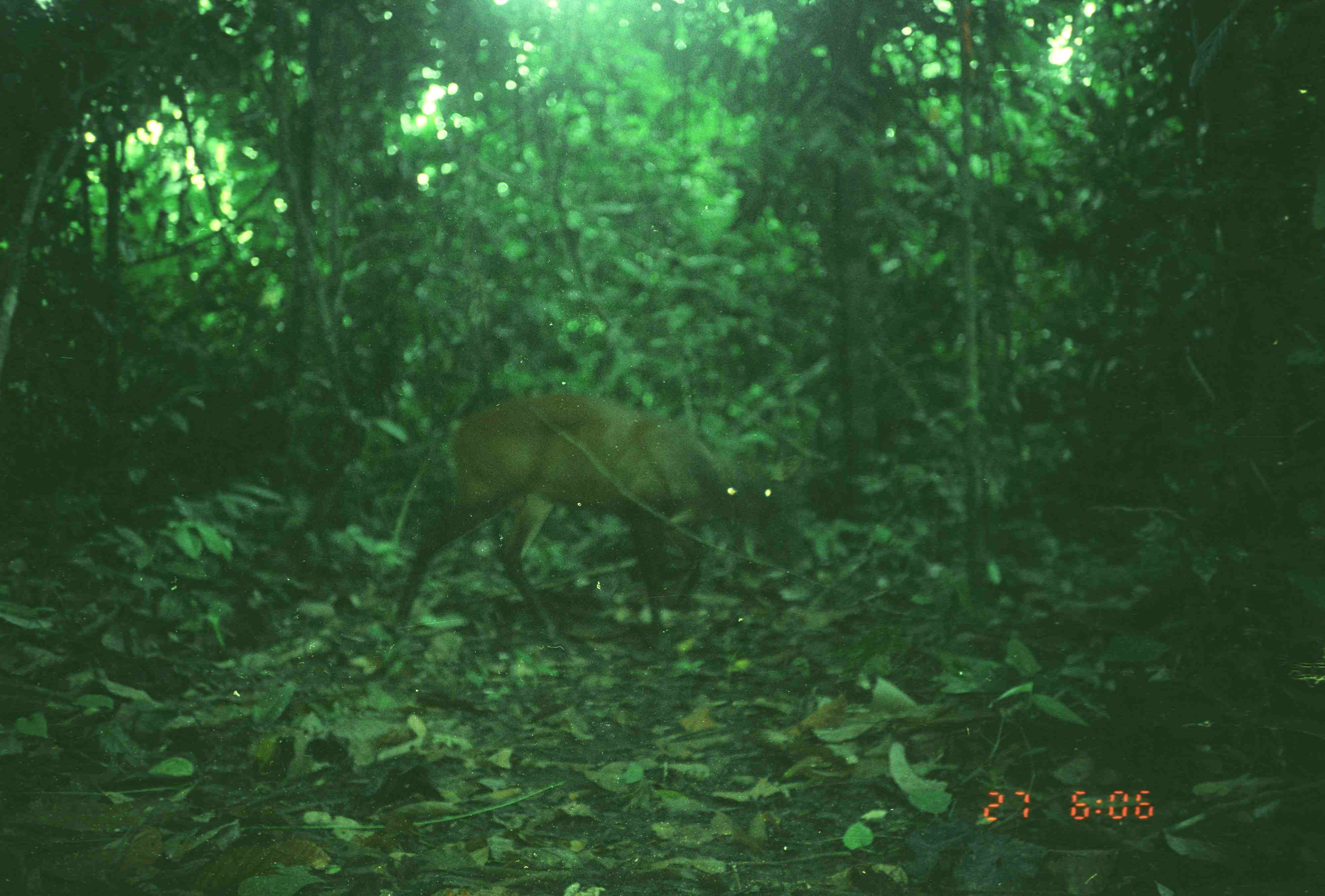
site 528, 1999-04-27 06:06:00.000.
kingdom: Animalia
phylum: Chordata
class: Mammalia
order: Artiodactyla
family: Cervidae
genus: Muntiacus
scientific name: Muntiacus muntjak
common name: southern red muntjac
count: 1